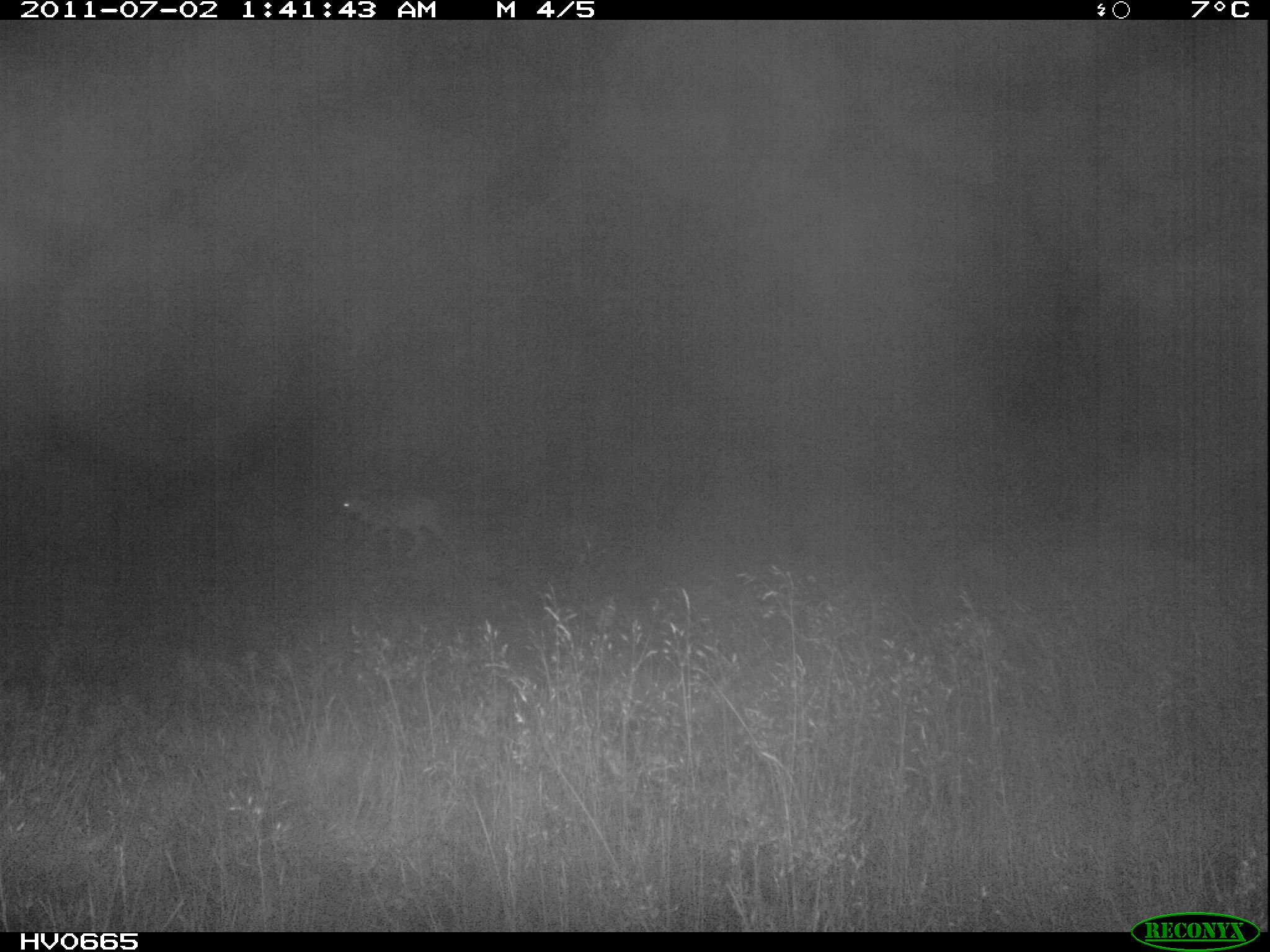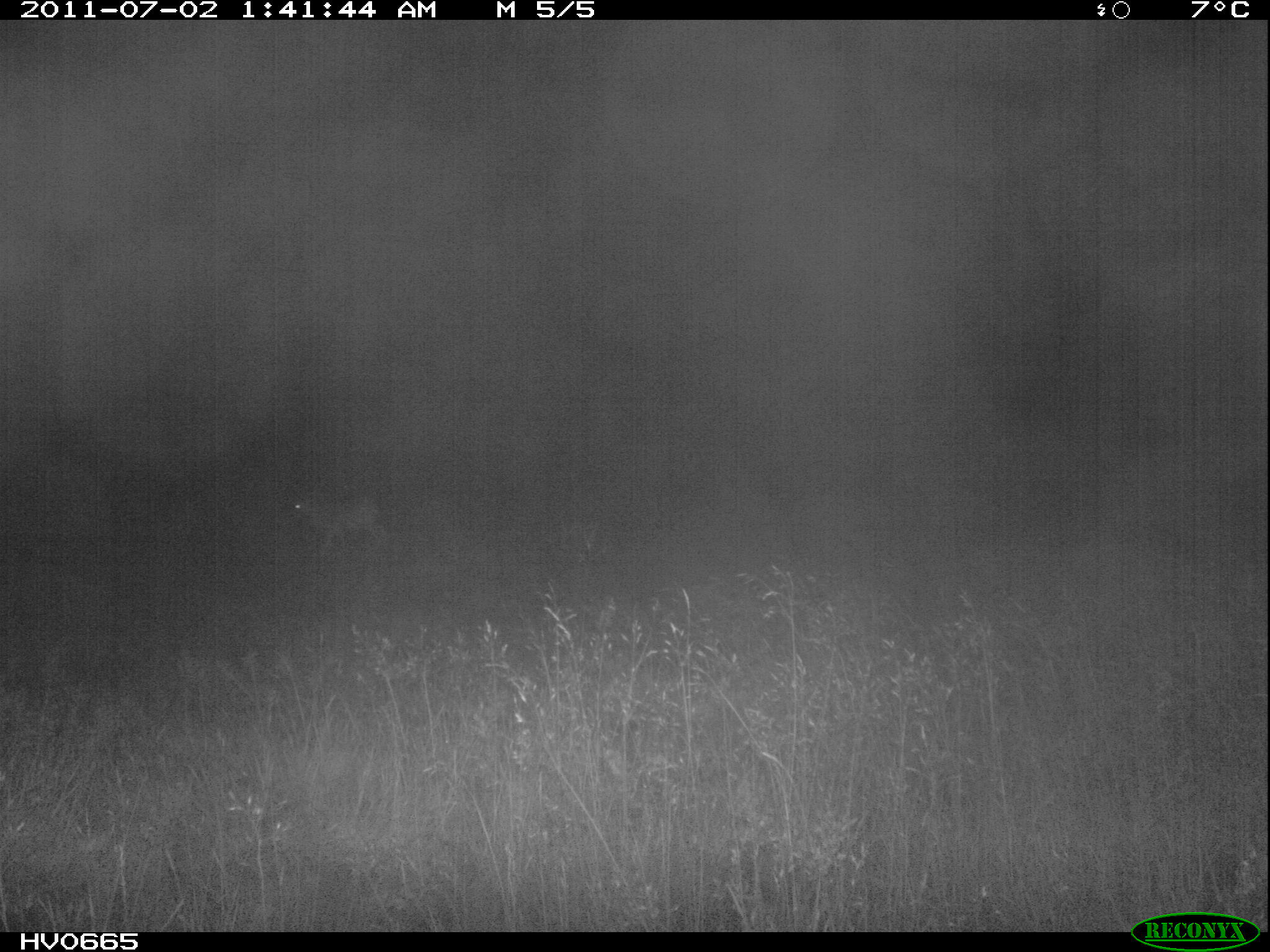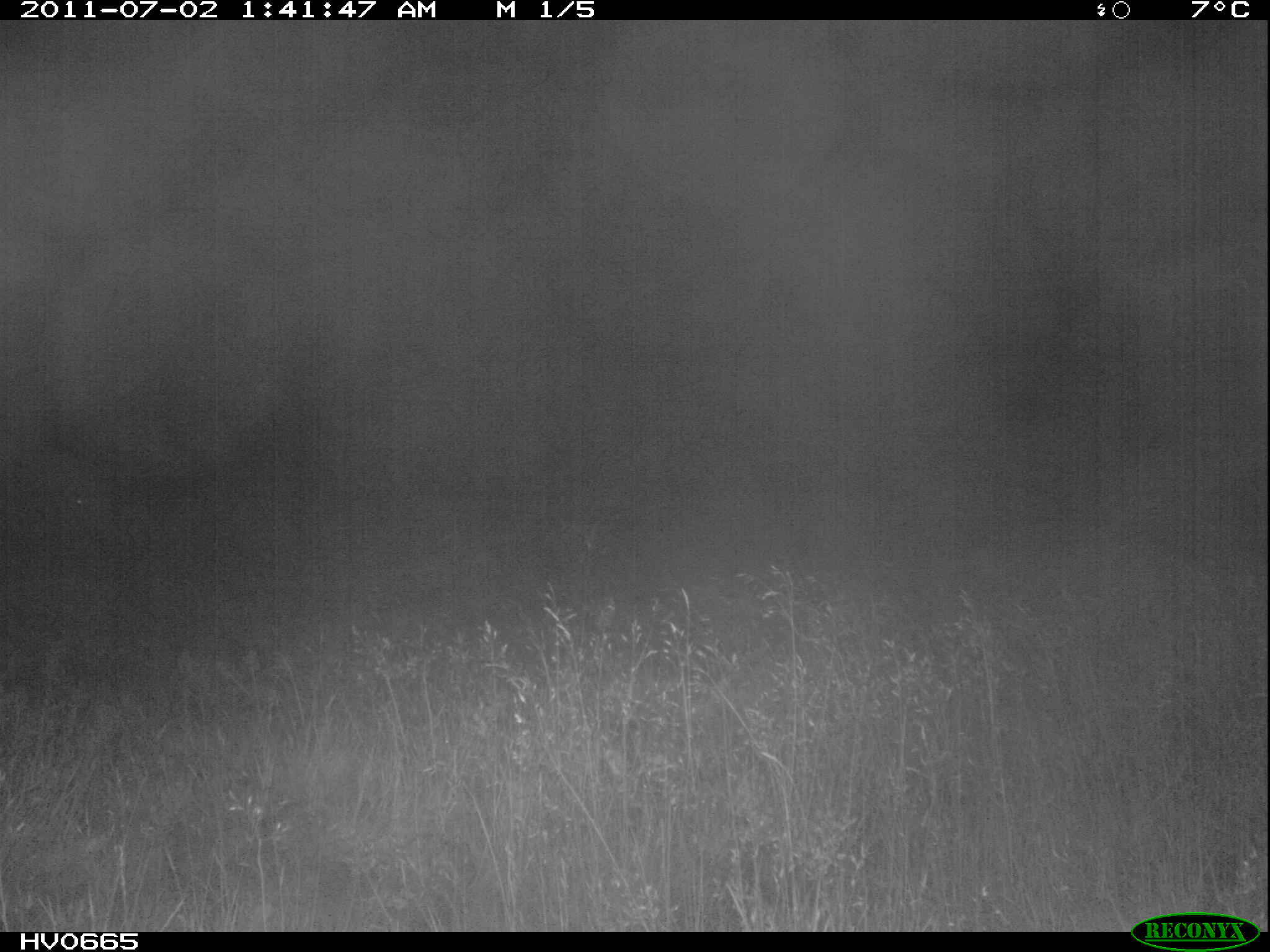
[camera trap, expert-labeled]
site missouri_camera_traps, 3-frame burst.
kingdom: Animalia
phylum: Chordata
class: Mammalia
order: Artiodactyla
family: Bovidae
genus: Ovis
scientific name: Ovis ammon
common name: mouflon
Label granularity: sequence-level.